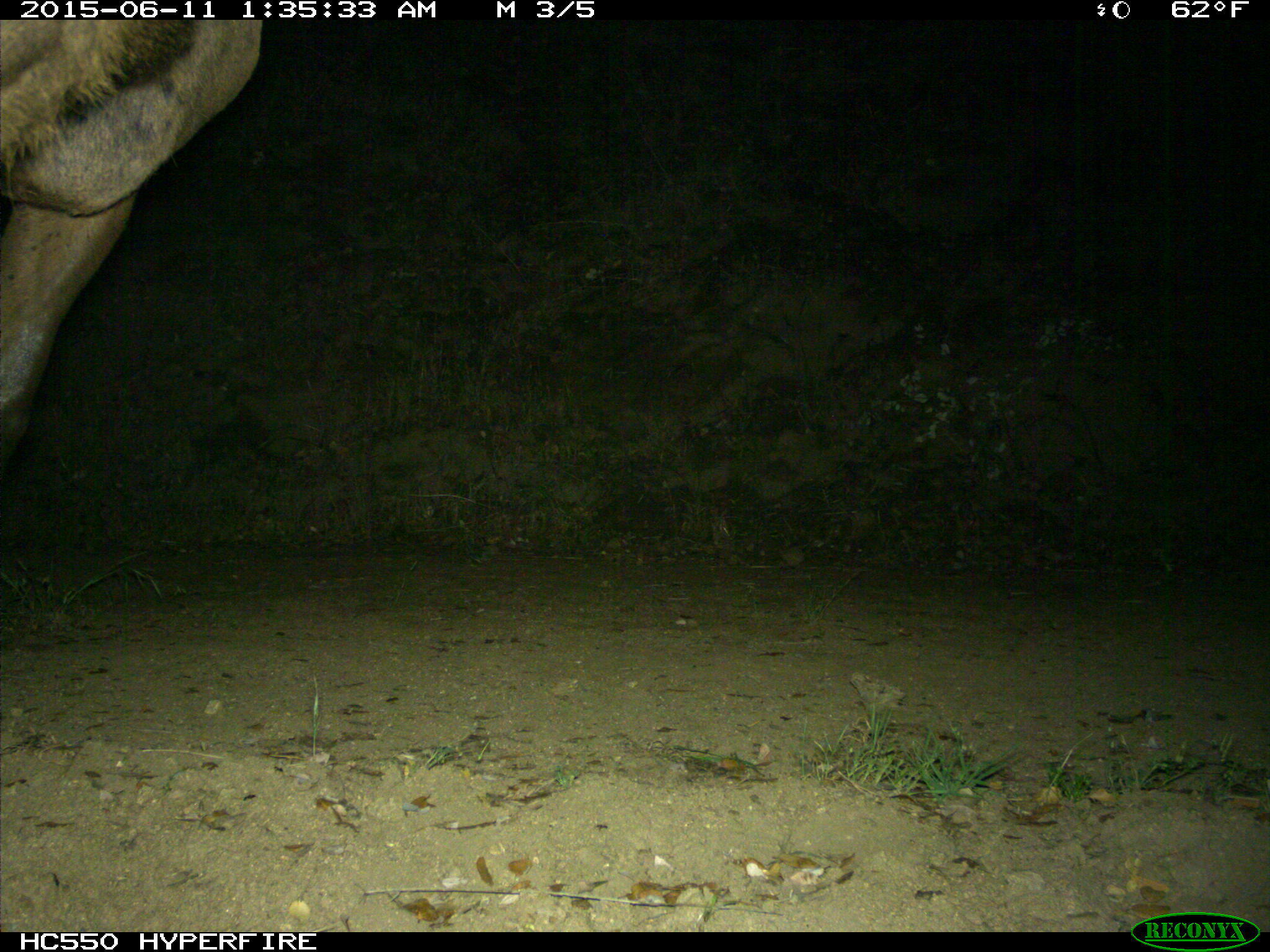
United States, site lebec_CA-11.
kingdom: Animalia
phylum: Chordata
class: Mammalia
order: Artiodactyla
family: Cervidae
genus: Cervus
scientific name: Cervus canadensis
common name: elk